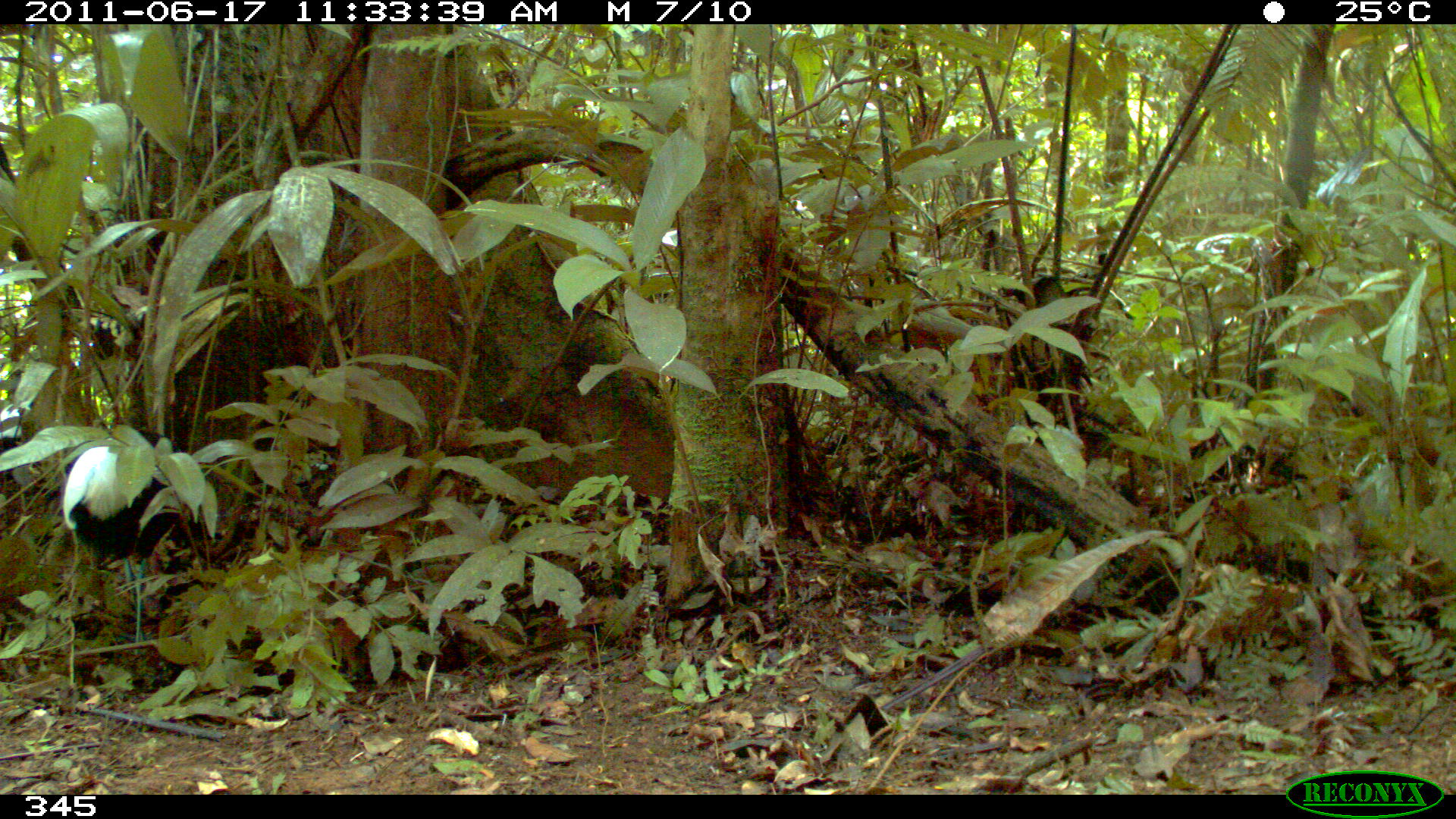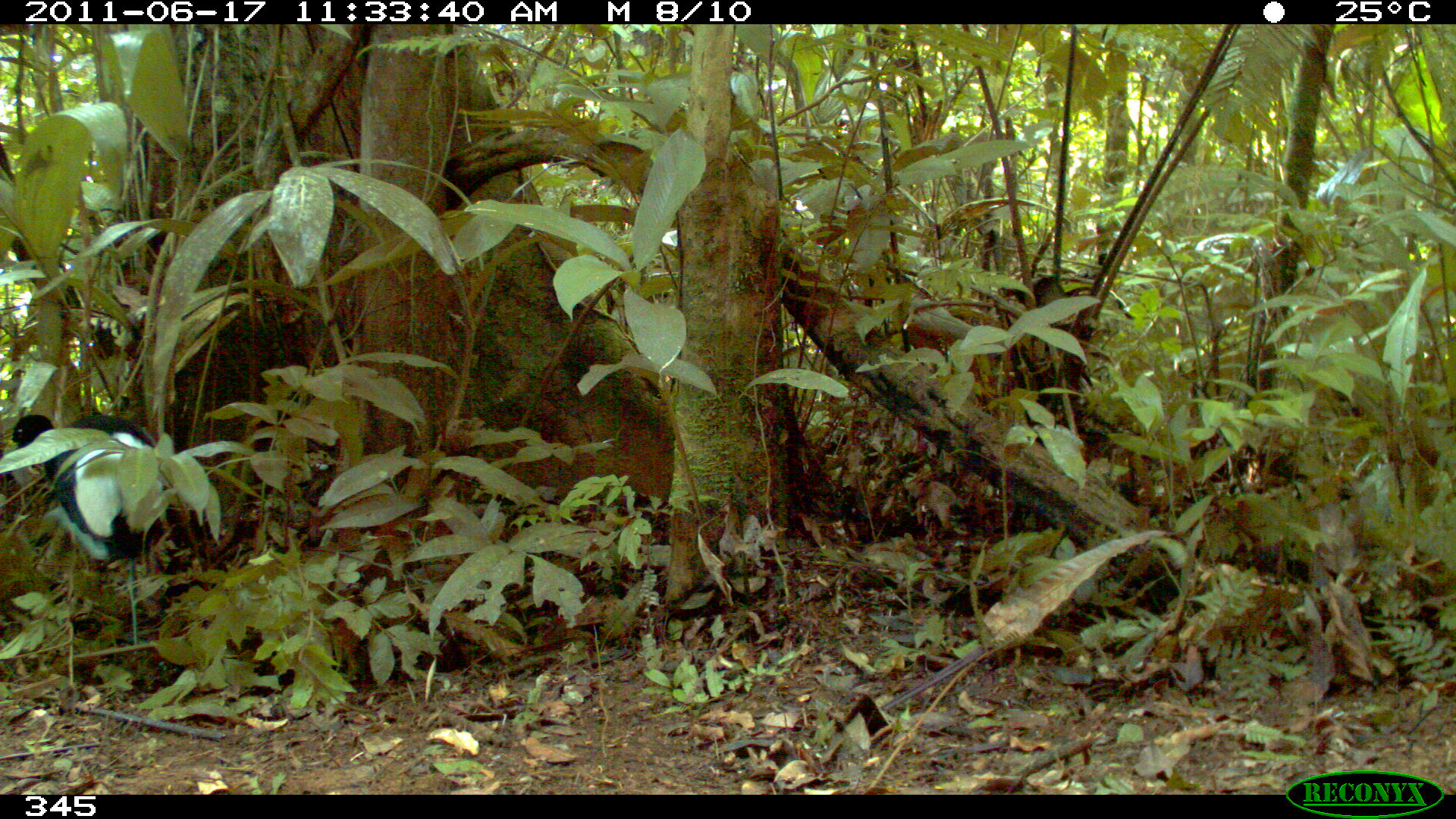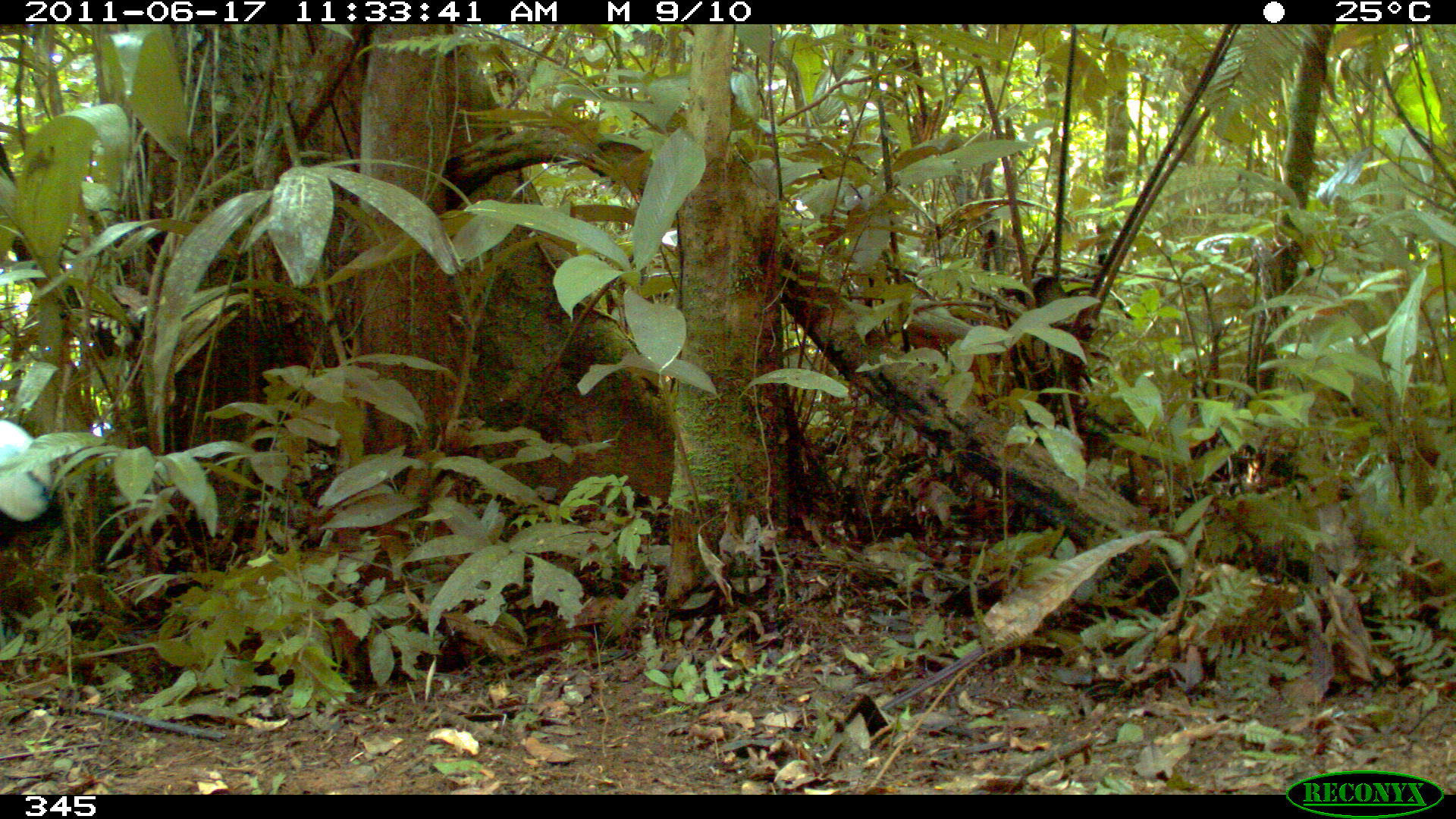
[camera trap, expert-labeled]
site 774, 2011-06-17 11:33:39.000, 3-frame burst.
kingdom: Animalia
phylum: Chordata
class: Aves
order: Gruiformes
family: Psophiidae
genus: Psophia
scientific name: Psophia leucoptera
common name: pale-winged trumpeter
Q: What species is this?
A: Psophia leucoptera (pale-winged trumpeter).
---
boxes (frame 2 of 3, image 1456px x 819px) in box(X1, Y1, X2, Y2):
psophia leucoptera: box(8, 410, 169, 663)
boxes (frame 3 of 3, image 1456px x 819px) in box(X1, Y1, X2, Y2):
psophia leucoptera: box(0, 417, 64, 648)